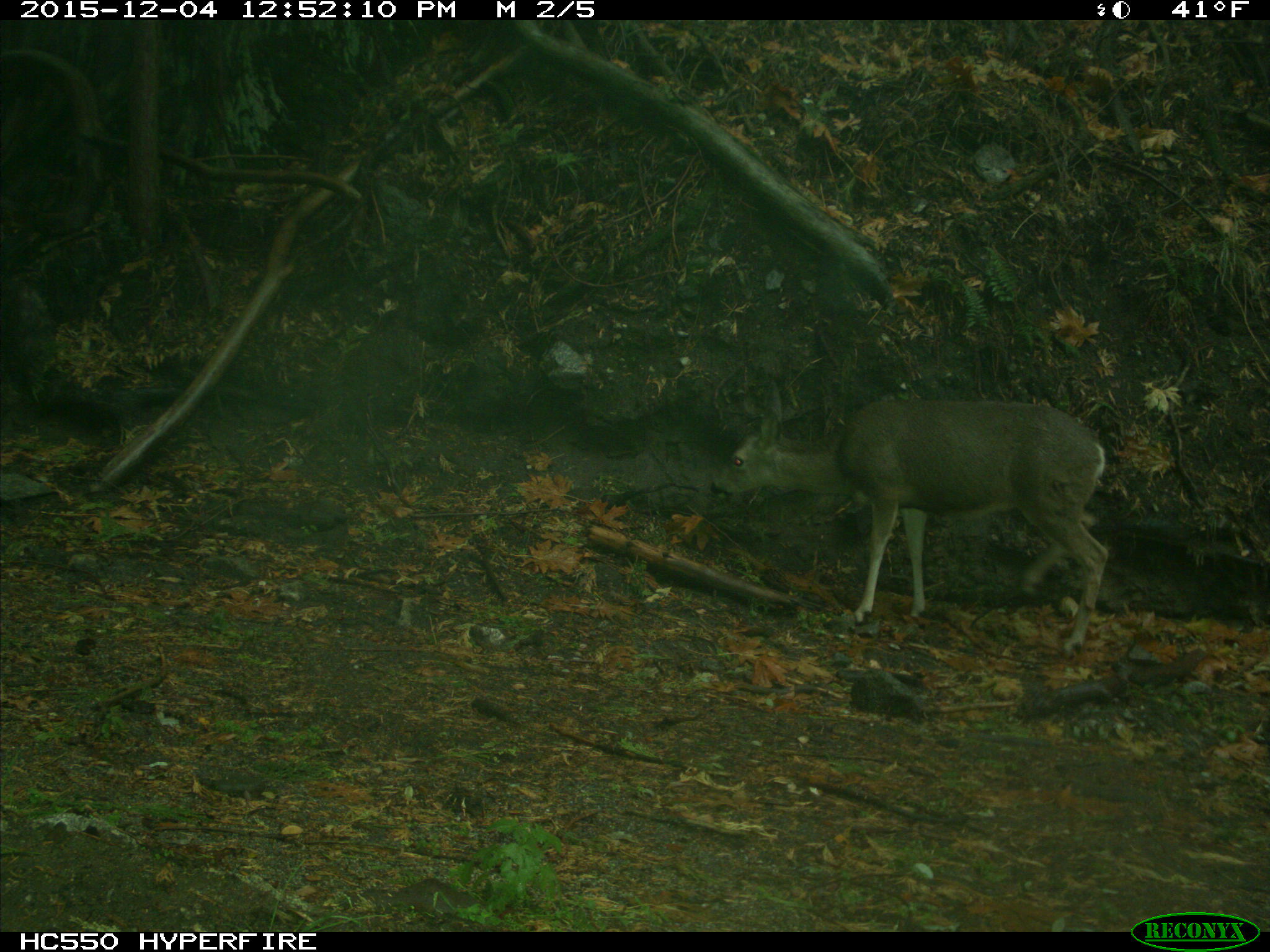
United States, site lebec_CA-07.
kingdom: Animalia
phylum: Chordata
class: Mammalia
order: Artiodactyla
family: Cervidae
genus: Odocoileus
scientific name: Odocoileus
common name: deer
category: unidentified deer